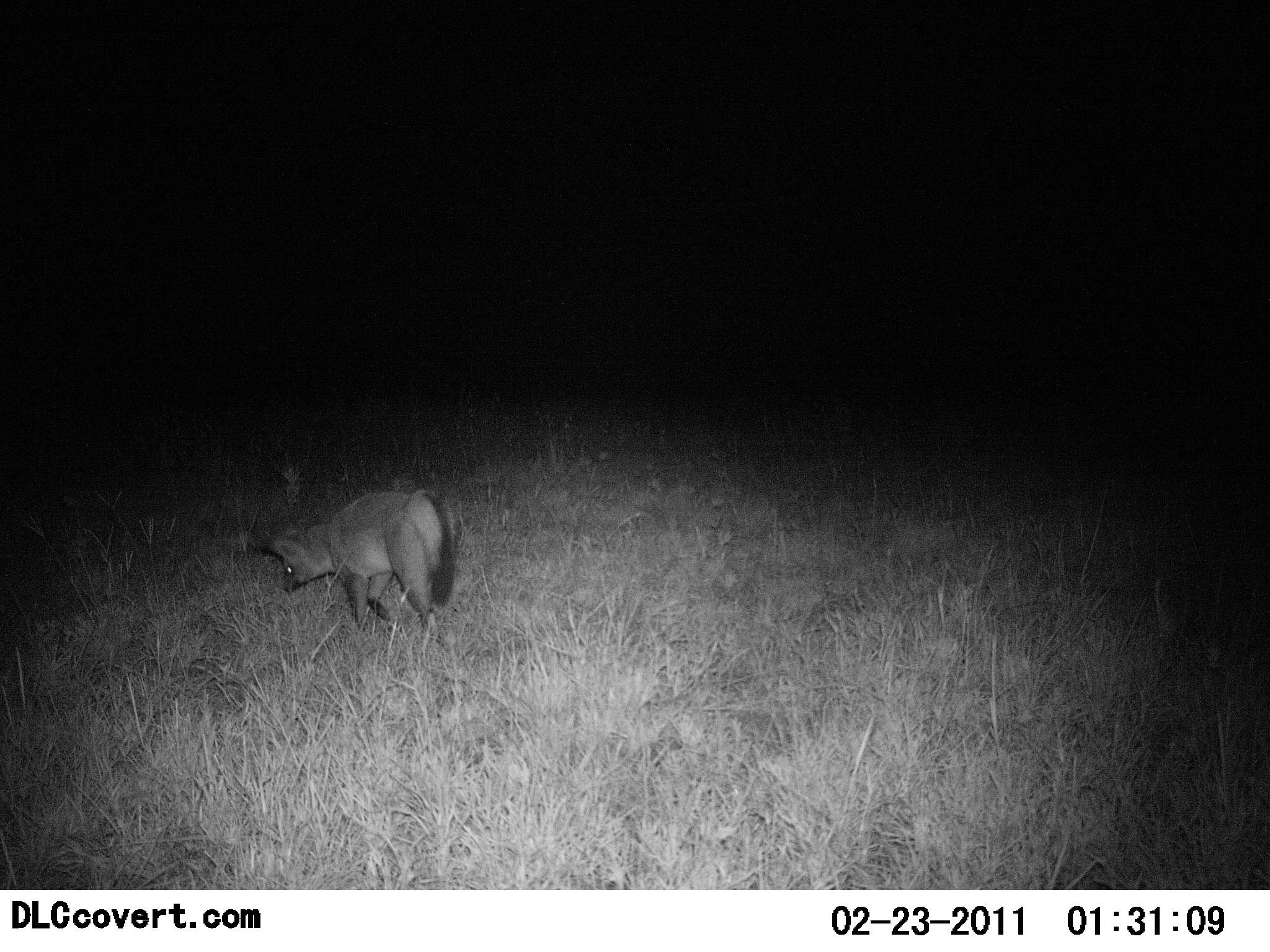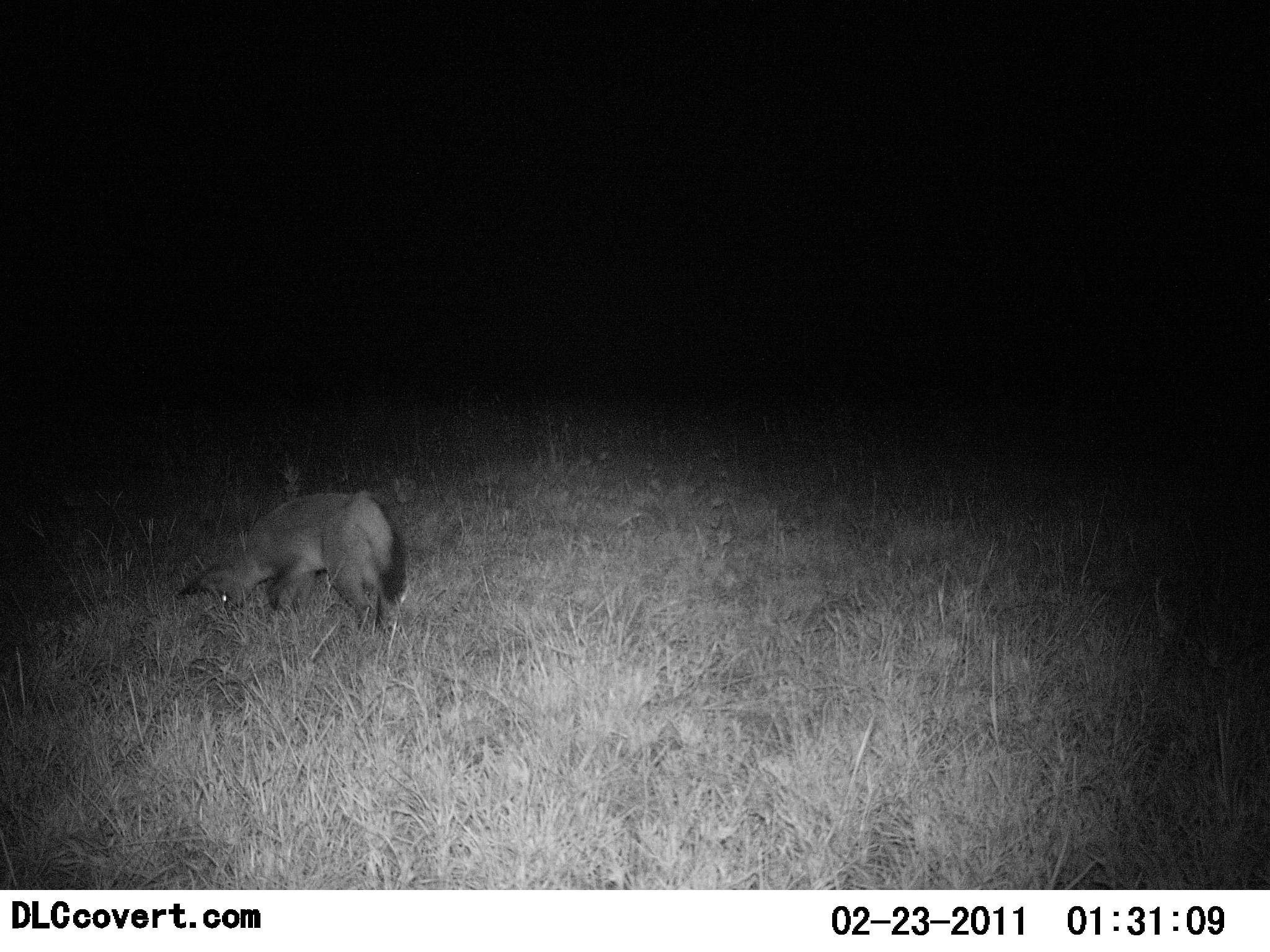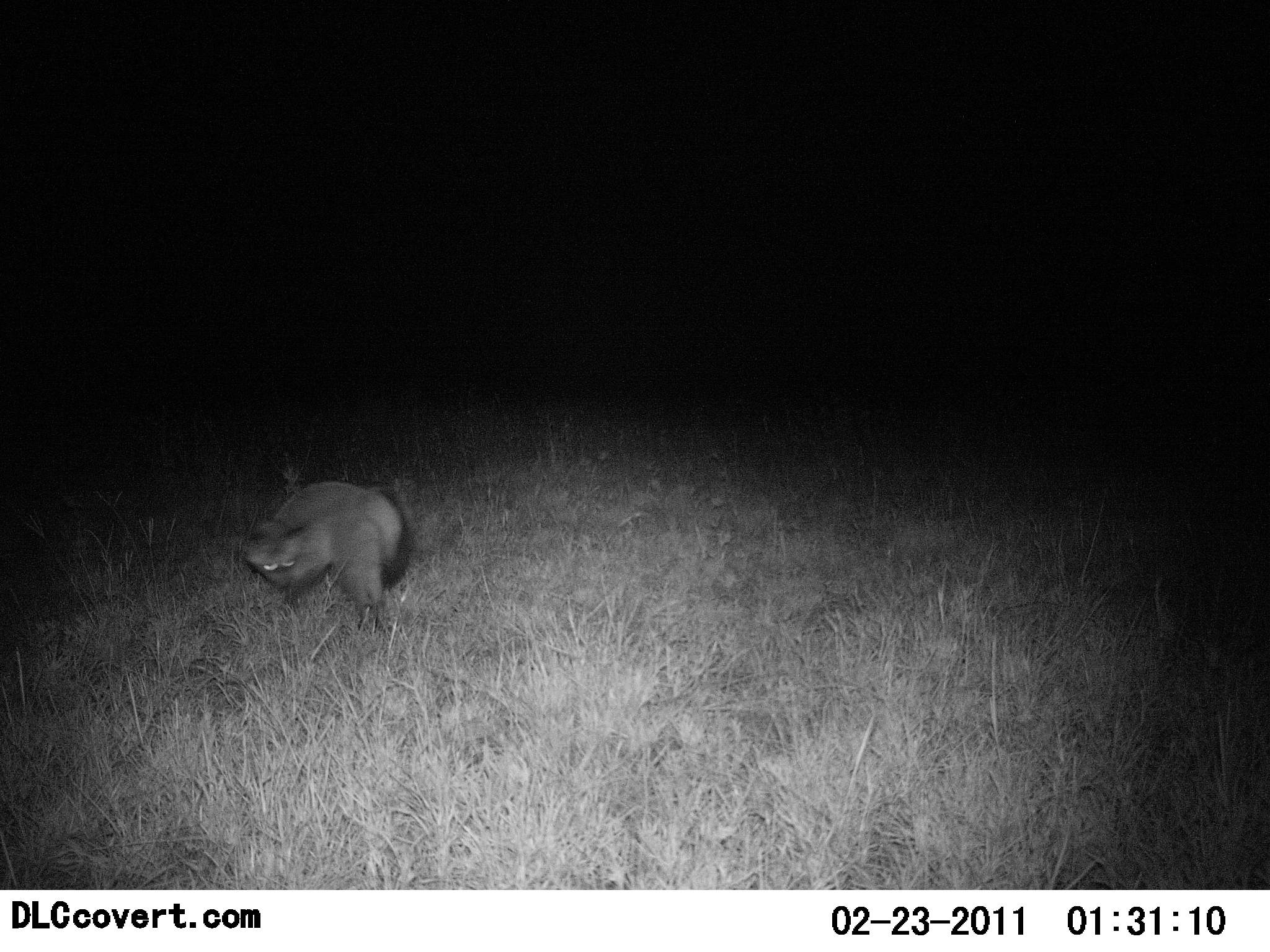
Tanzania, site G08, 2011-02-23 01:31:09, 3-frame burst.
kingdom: Animalia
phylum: Chordata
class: Mammalia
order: Carnivora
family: Canidae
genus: Otocyon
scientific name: Otocyon megalotis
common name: bat-eared fox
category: batearedfox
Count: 1.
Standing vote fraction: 9%.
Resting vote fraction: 0%.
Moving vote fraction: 91%.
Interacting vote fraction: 9%.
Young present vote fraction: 0%.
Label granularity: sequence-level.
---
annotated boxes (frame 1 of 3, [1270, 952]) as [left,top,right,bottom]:
animal: [266,488,458,642]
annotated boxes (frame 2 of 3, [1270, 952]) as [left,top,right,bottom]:
animal: [178,477,409,632]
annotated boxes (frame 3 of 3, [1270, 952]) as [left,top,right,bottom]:
animal: [240,480,416,633]